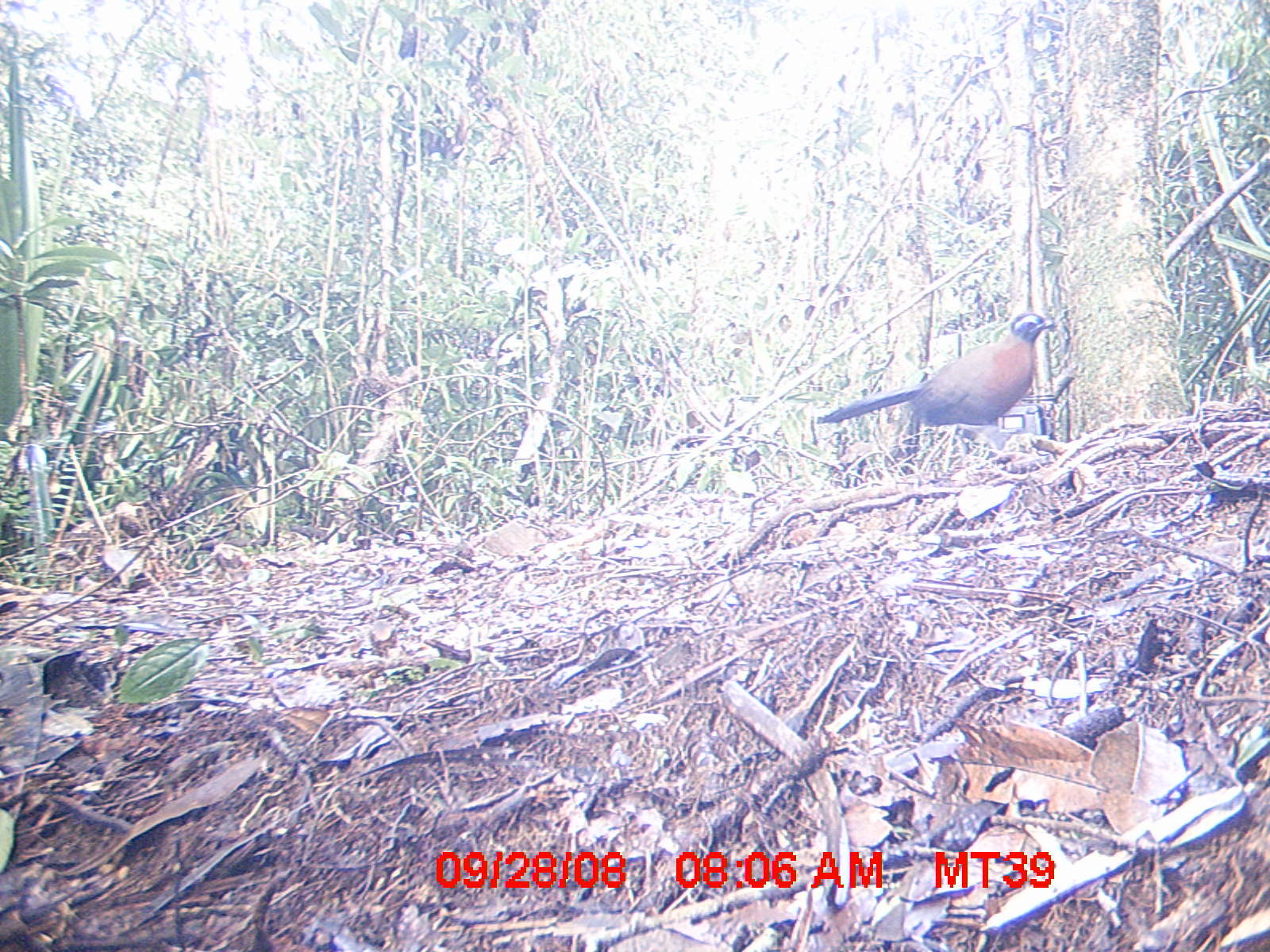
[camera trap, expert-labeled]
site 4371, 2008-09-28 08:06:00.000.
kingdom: Animalia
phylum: Chordata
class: Aves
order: Cuculiformes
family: Cuculidae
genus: Coua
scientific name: Coua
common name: couas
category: coua sp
Coua sp (couas) (Coua), count 1.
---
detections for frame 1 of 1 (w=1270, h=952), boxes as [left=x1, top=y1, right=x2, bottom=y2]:
coua sp: [left=814, top=312, right=1055, bottom=428]